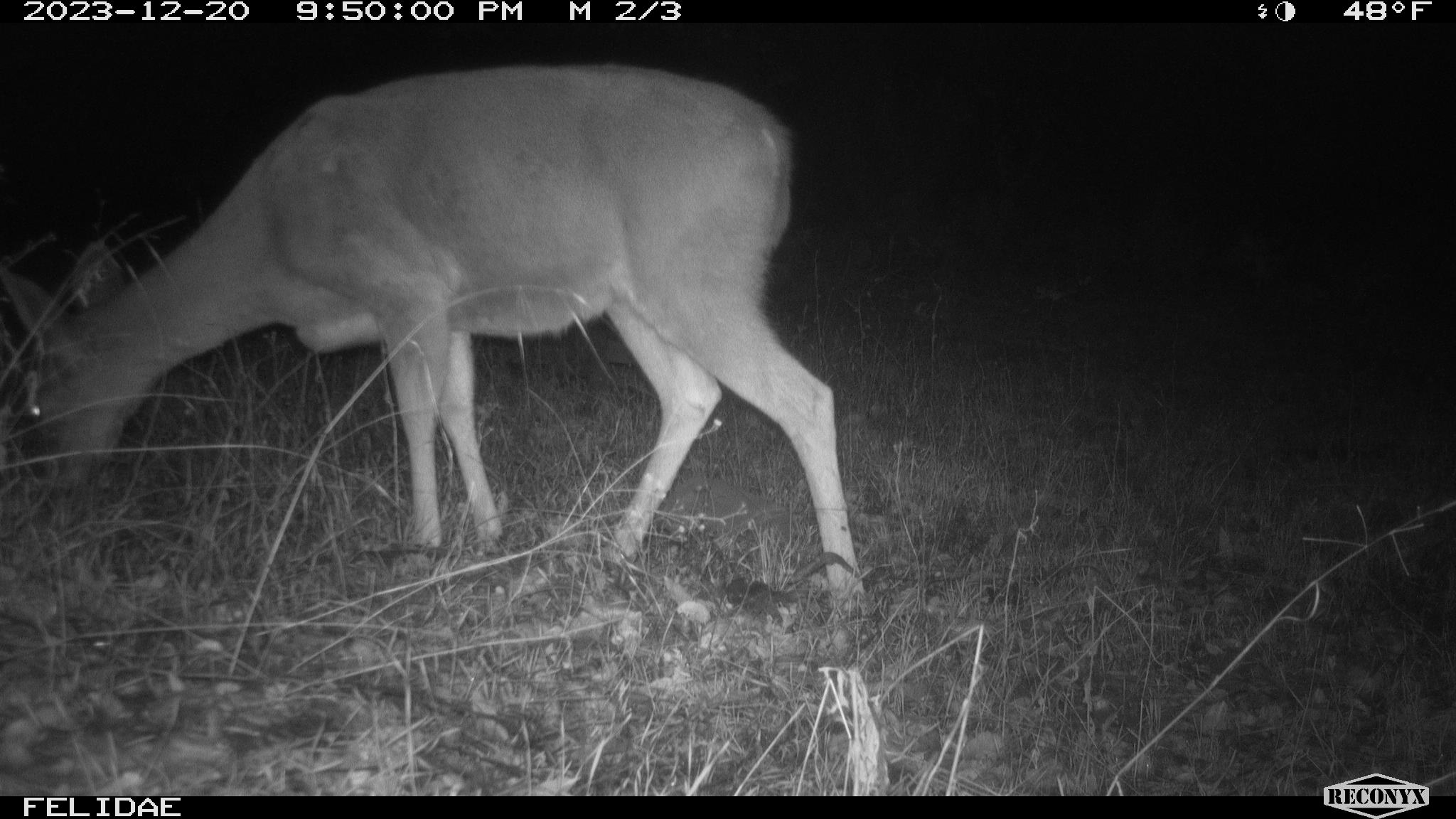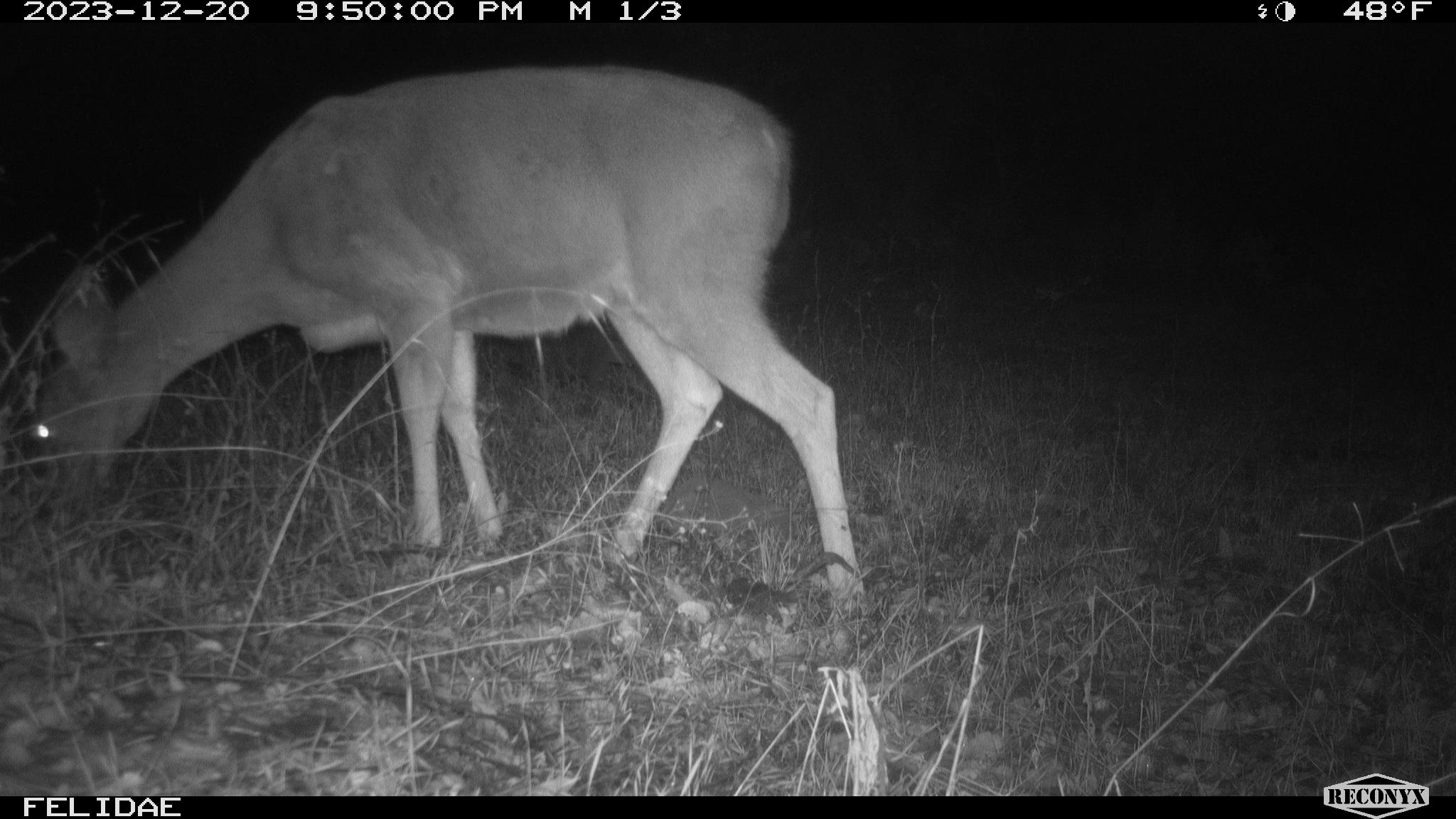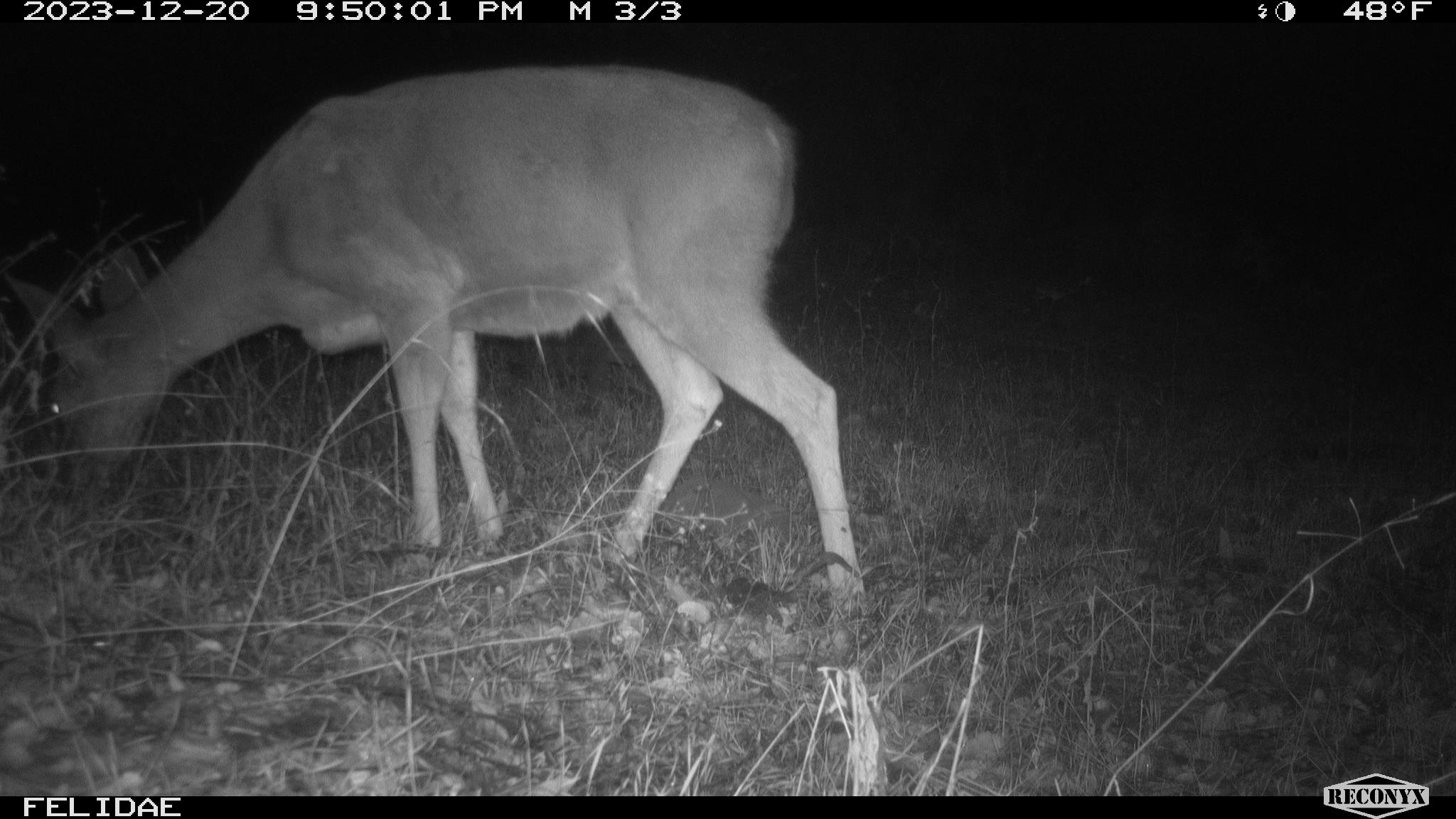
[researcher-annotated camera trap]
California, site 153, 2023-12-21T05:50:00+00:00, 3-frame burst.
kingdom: Animalia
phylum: Chordata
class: Mammalia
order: Artiodactyla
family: Cervidae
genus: Odocoileus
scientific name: Odocoileus hemionus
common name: mule deer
Mule deer (Odocoileus hemionus).